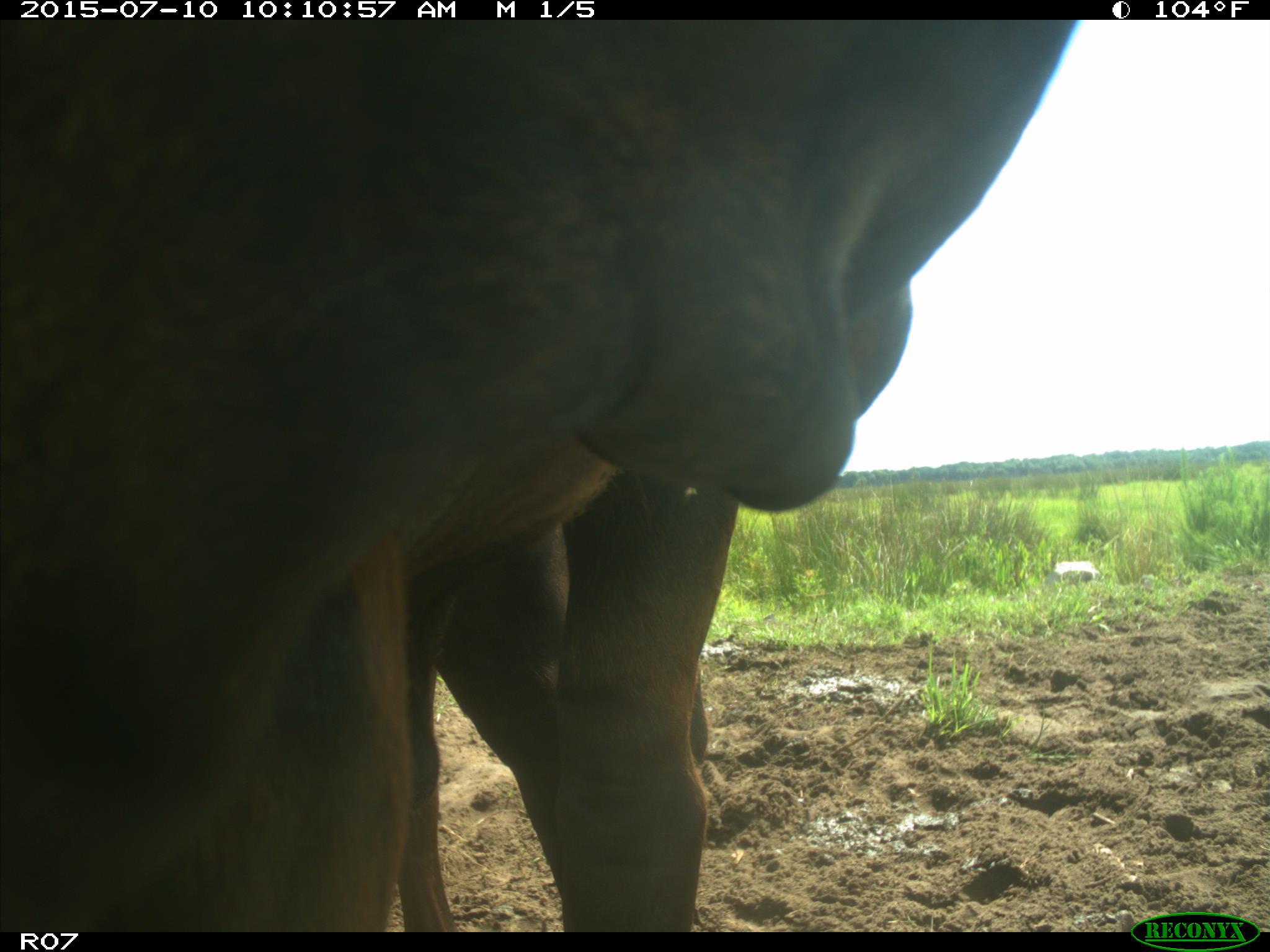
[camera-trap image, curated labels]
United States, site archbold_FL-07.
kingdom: Animalia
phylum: Chordata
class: Mammalia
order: Artiodactyla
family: Bovidae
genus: Bos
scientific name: Bos taurus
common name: domestic cow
Bos taurus (domestic cow).